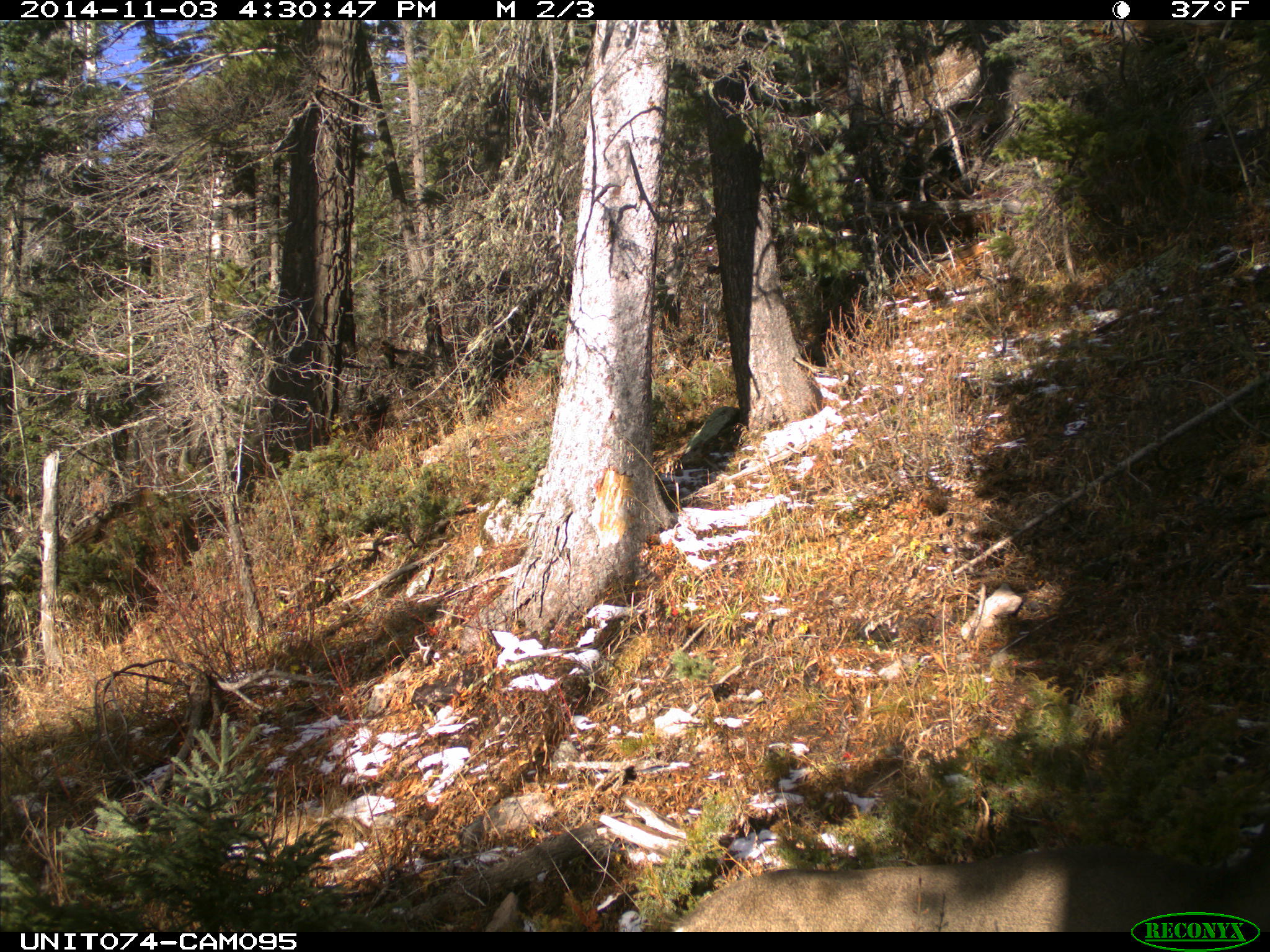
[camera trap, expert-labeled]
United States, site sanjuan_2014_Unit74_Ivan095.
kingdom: Animalia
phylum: Chordata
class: Mammalia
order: Artiodactyla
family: Cervidae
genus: Odocoileus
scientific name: Odocoileus hemionus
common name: mule deer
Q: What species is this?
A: Odocoileus hemionus (mule deer).